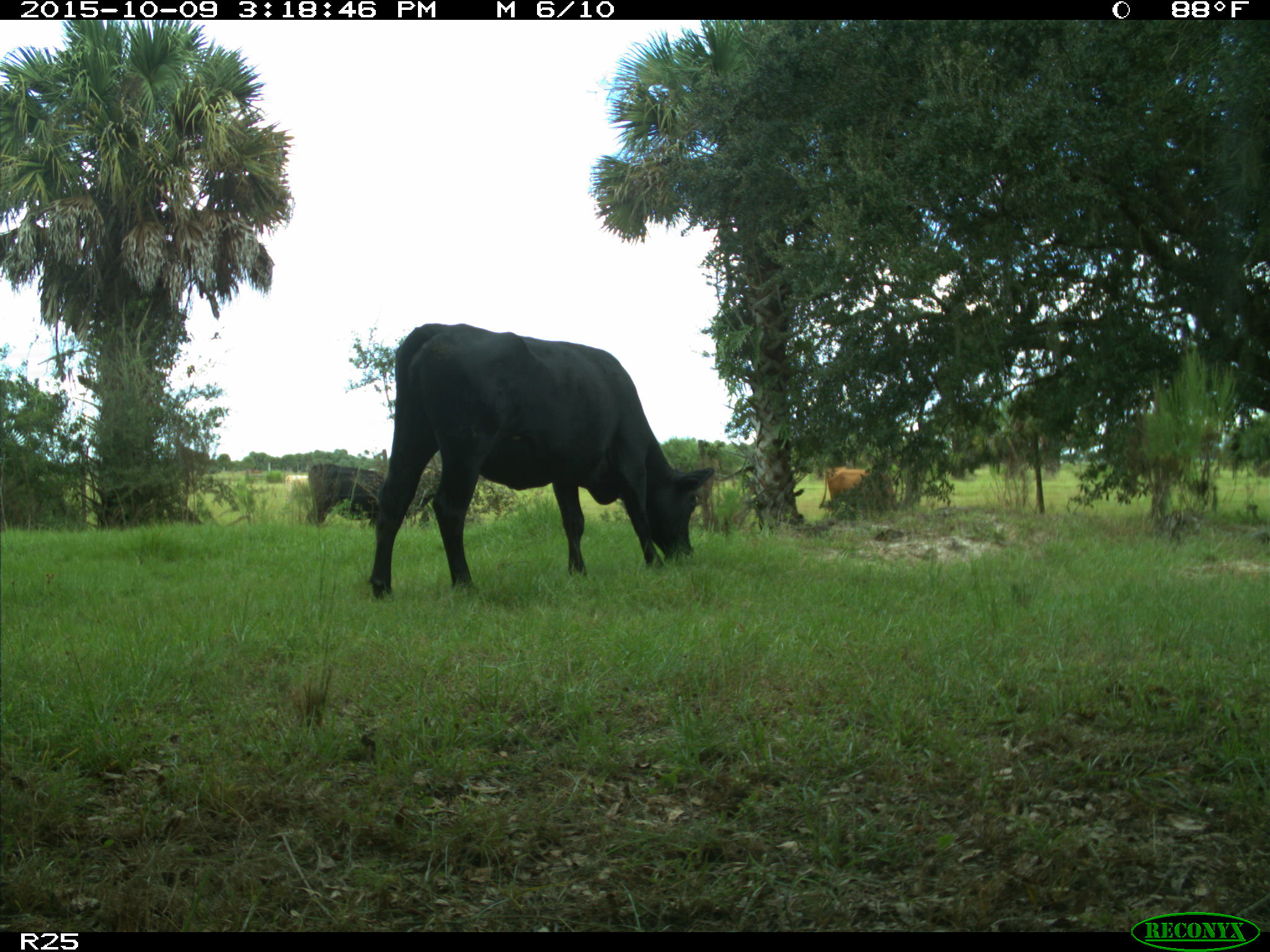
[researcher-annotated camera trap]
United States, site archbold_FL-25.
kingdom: Animalia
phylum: Chordata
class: Mammalia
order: Artiodactyla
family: Bovidae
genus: Bos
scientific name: Bos taurus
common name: domestic cow